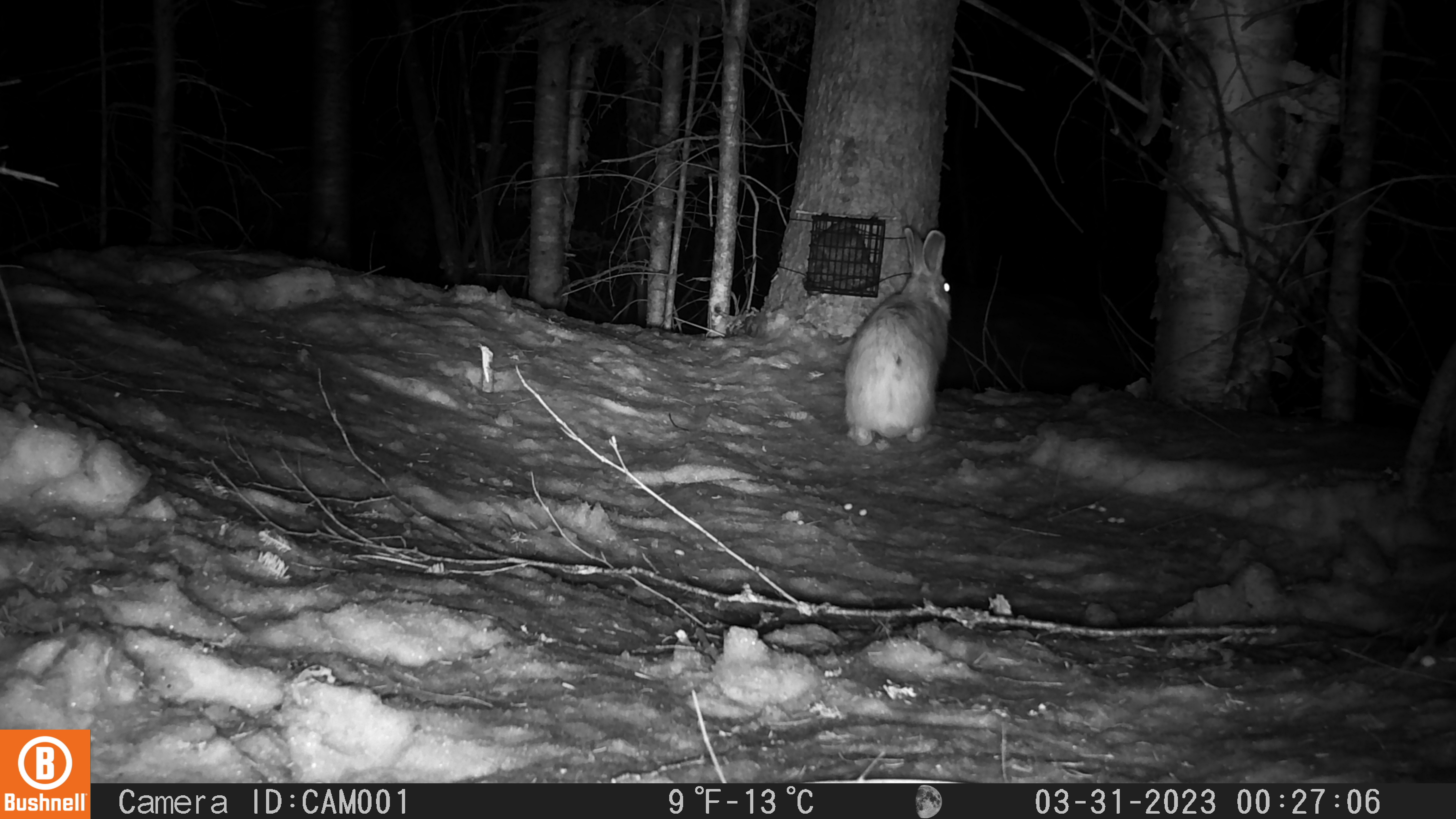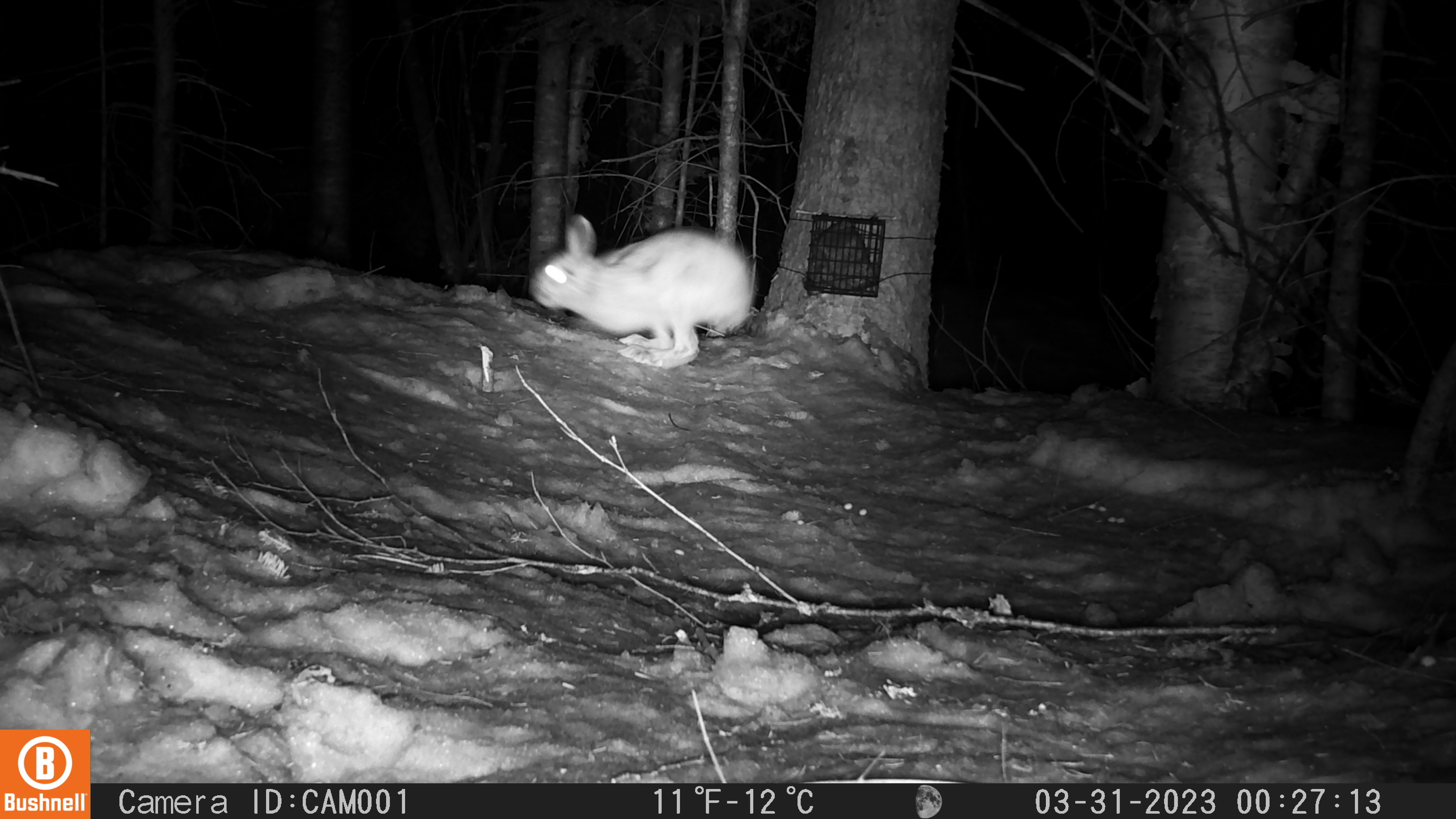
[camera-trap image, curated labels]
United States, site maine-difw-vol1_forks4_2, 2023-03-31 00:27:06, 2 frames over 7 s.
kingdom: Animalia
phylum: Chordata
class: Mammalia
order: Lagomorpha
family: Leporidae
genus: Lepus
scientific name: Lepus americanus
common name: snowshoe hare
Snowshoe hare (Lepus americanus).